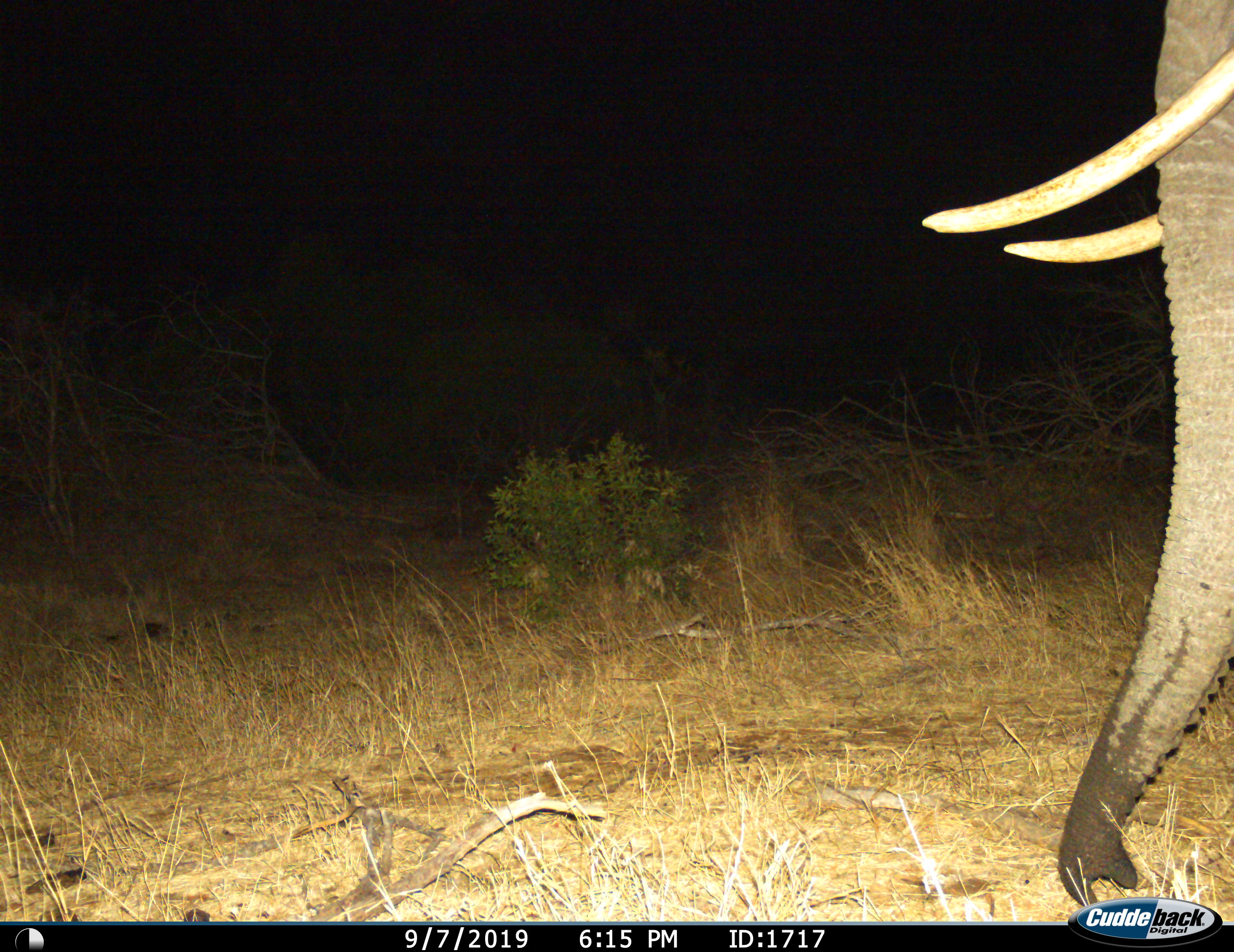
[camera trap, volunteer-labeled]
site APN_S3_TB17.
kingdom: Animalia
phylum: Chordata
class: Mammalia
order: Proboscidea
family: Elephantidae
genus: Loxodonta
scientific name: Loxodonta africana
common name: african bush elephant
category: elephant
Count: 1.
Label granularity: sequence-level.